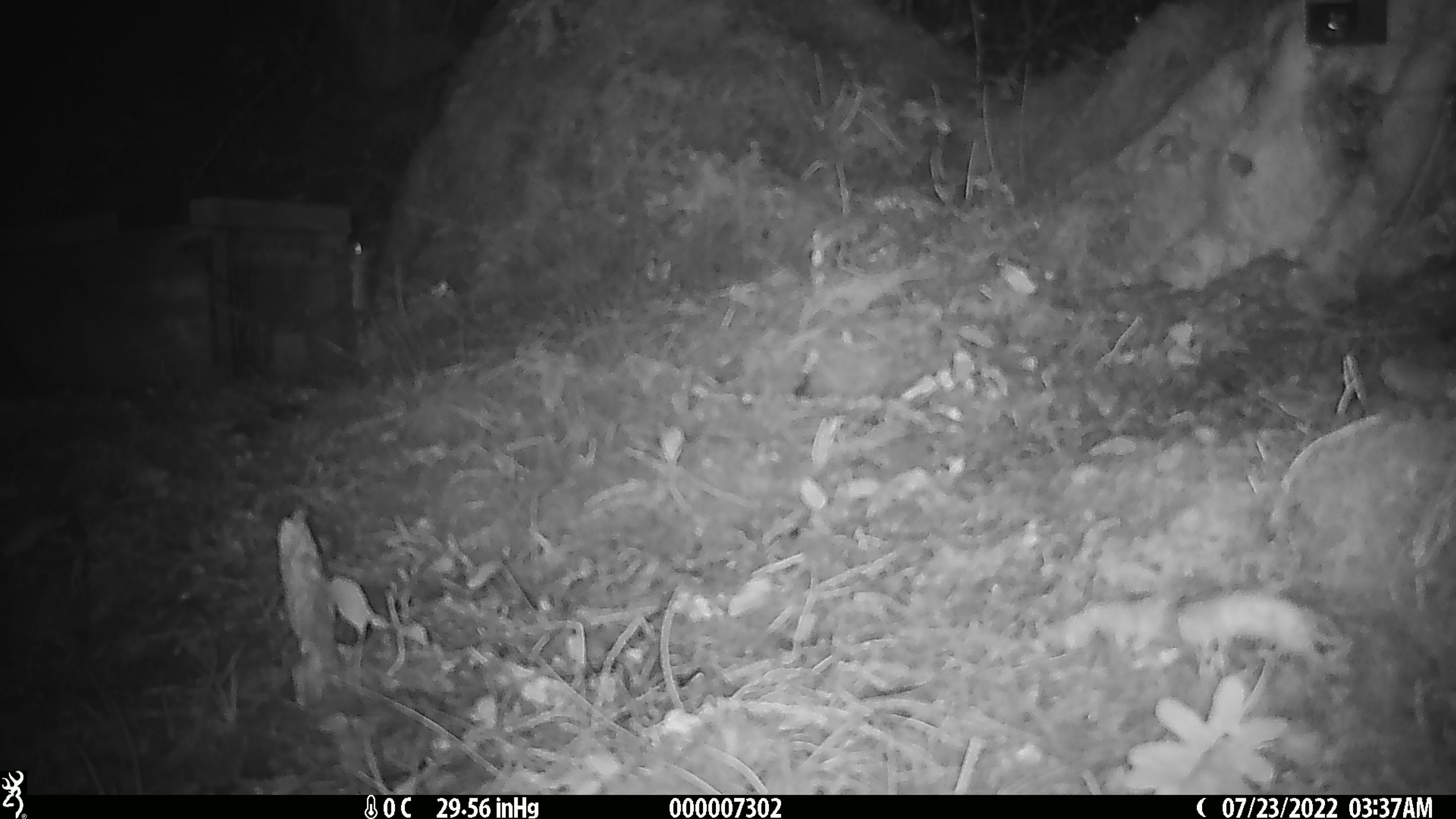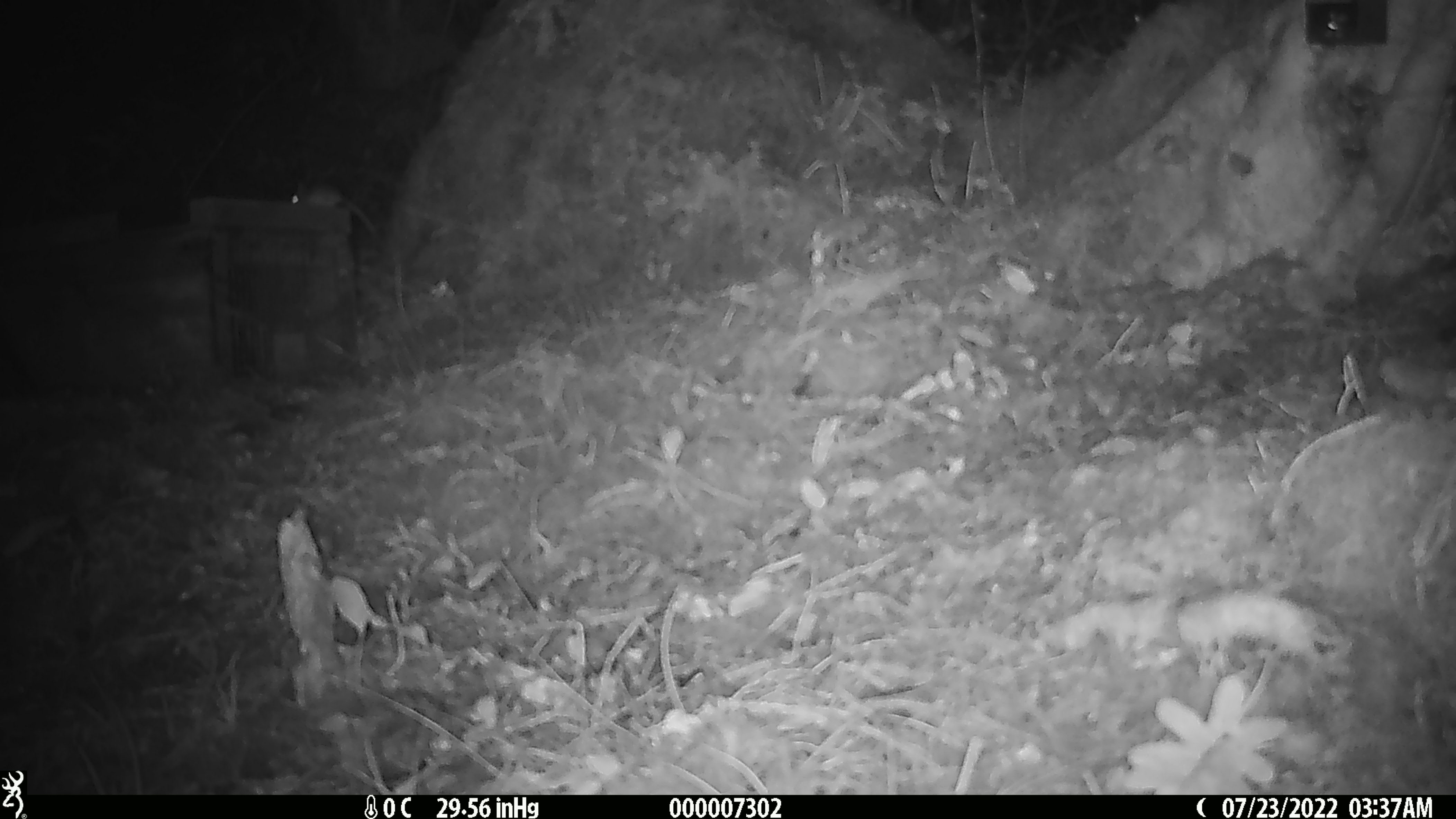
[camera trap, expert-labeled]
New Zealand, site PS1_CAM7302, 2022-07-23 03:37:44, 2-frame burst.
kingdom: Animalia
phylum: Chordata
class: Mammalia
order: Rodentia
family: Muridae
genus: Mus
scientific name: Mus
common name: mouse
Mouse (Mus).